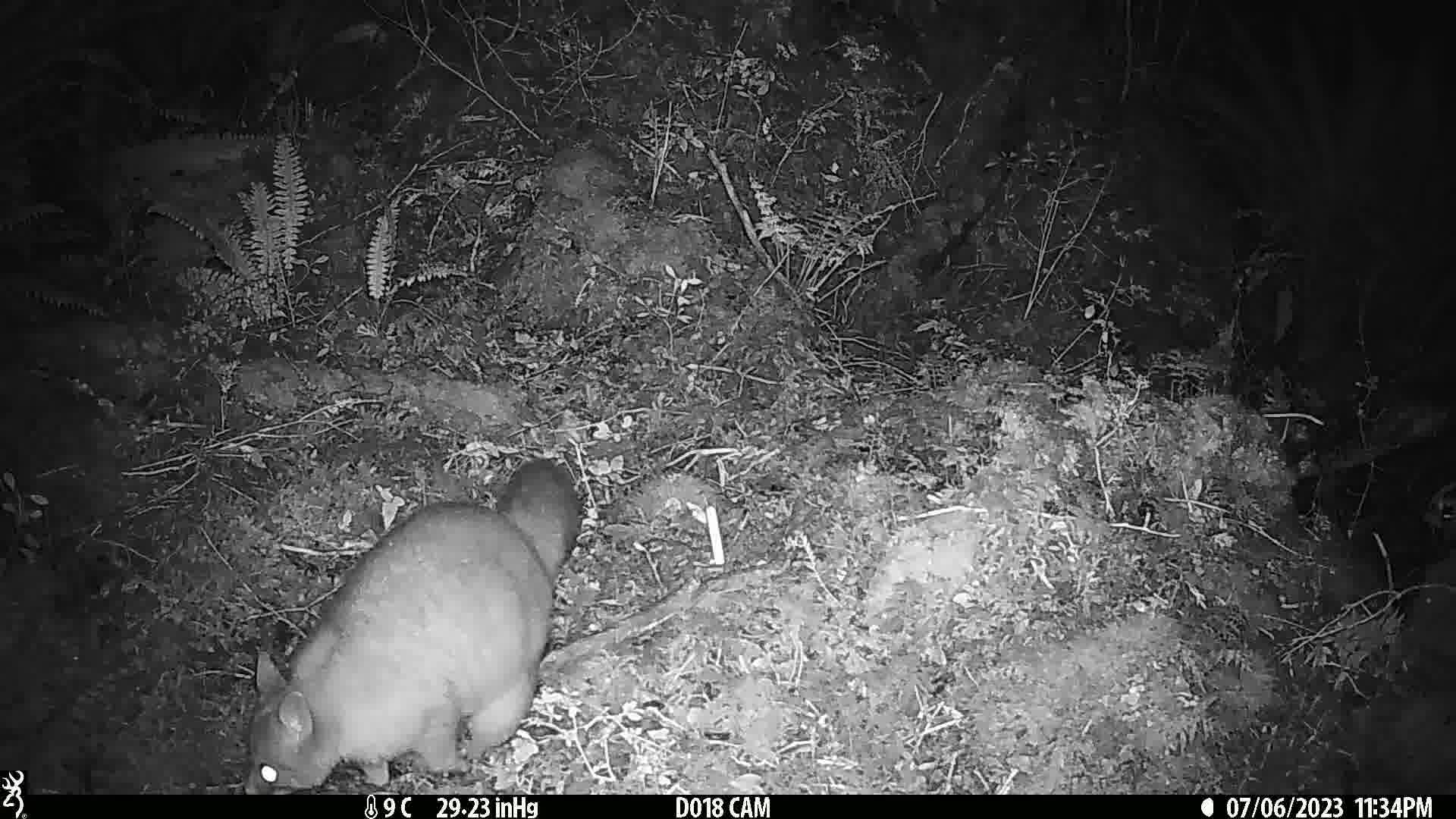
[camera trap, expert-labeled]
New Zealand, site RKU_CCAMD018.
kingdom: Animalia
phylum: Chordata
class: Mammalia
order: Diprotodontia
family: Phalangeridae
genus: Trichosurus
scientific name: Trichosurus vulpecula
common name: common brushtail possum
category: possum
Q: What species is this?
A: Possum (common brushtail possum) (Trichosurus vulpecula).